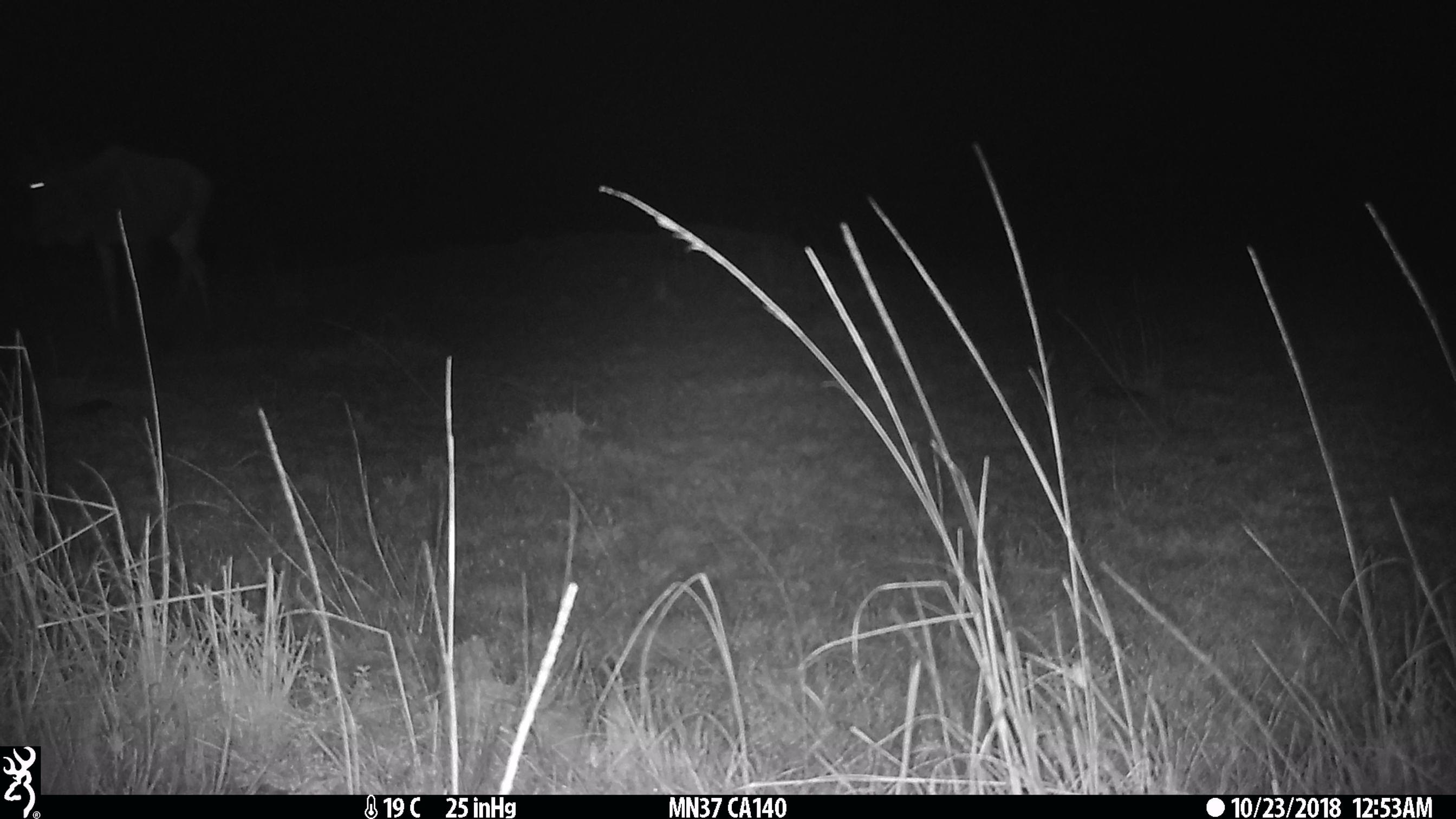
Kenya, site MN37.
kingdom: Animalia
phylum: Chordata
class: Mammalia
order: Artiodactyla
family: Bovidae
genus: Connochaetes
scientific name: Connochaetes taurinus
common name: blue wildebeest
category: wildebeest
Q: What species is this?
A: Wildebeest (blue wildebeest) (Connochaetes taurinus).